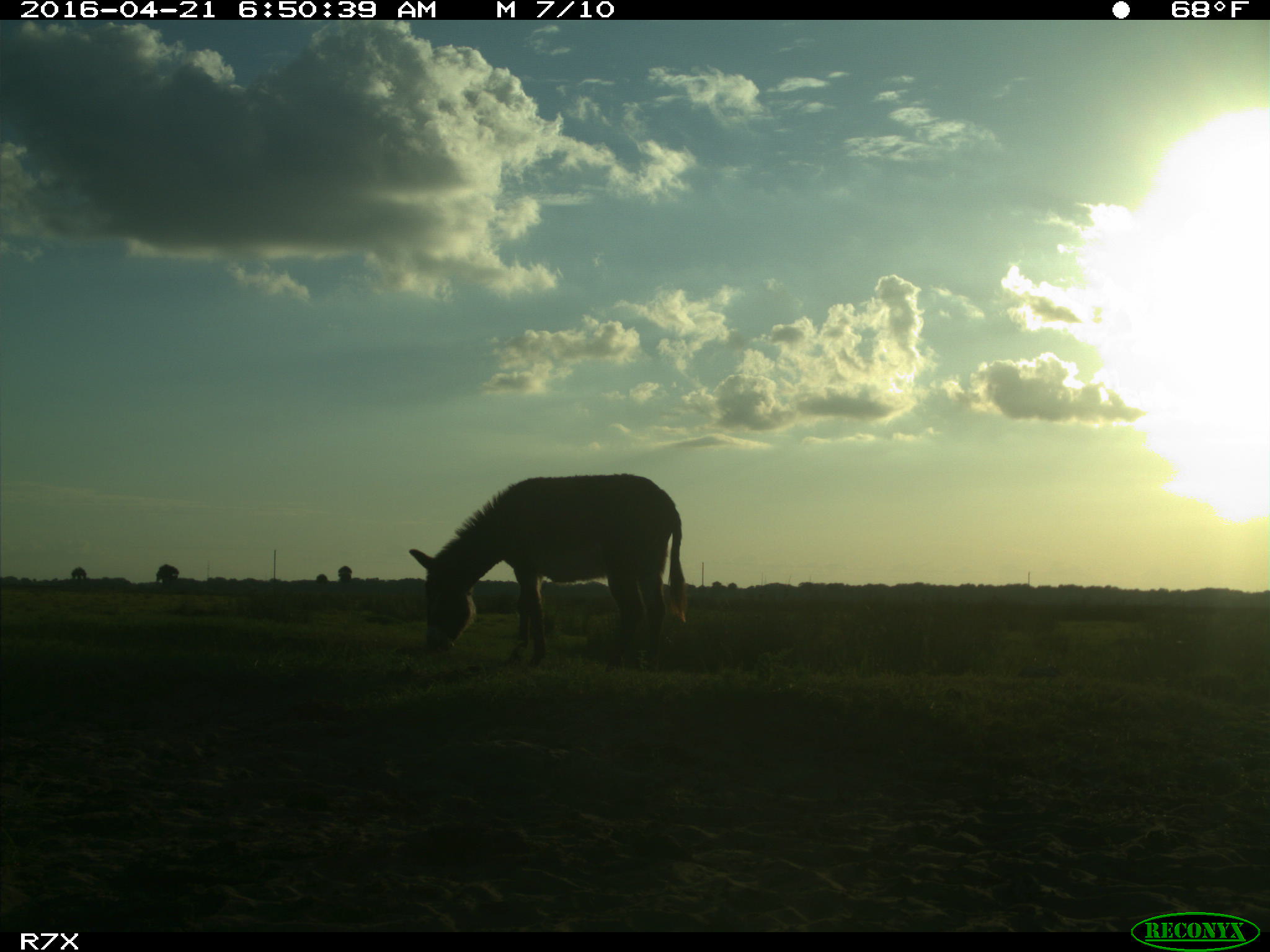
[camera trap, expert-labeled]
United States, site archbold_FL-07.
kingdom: Animalia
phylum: Chordata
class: Mammalia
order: Artiodactyla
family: Bovidae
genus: Bos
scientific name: Bos taurus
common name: domestic cow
Bos taurus (domestic cow).